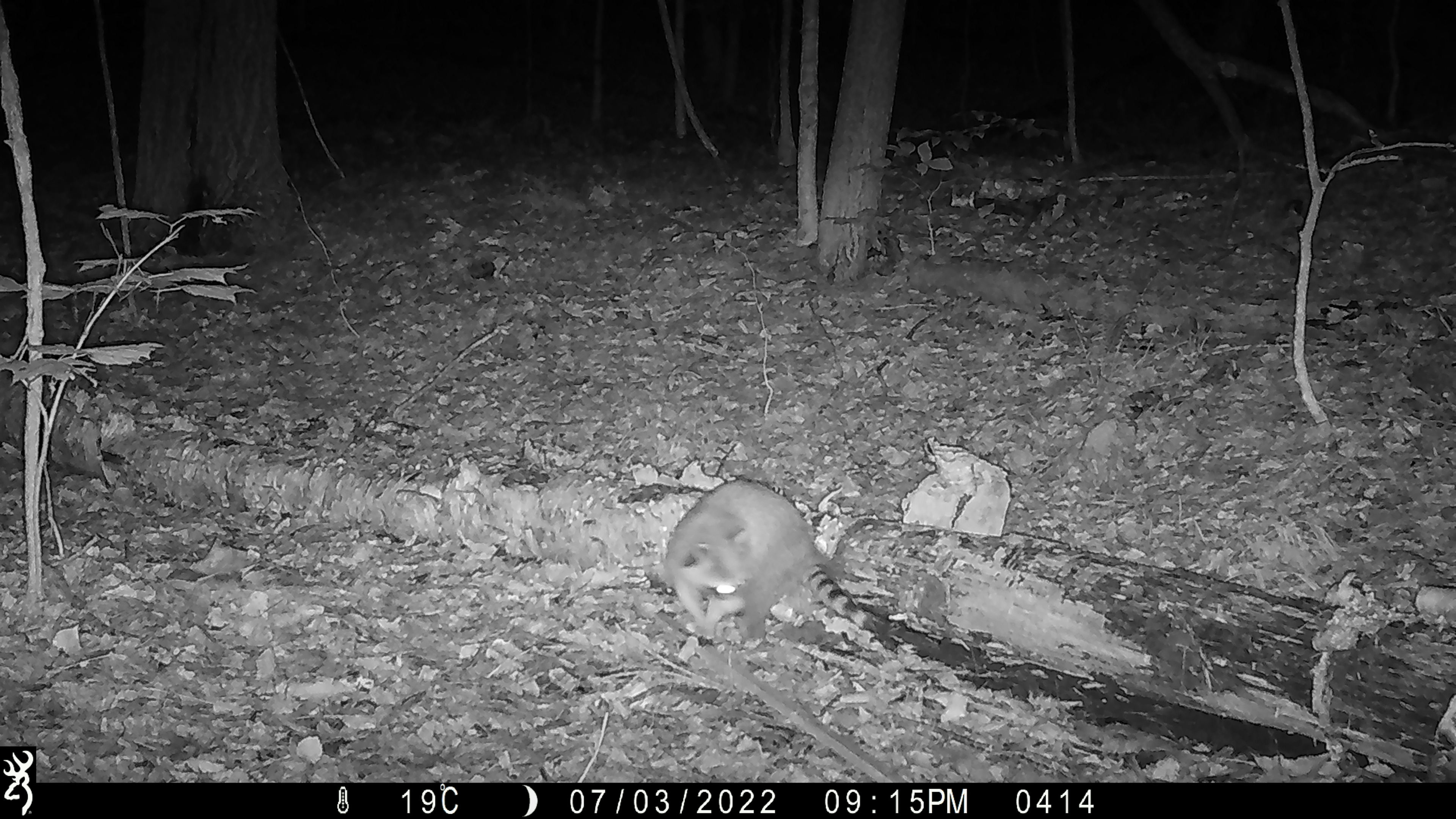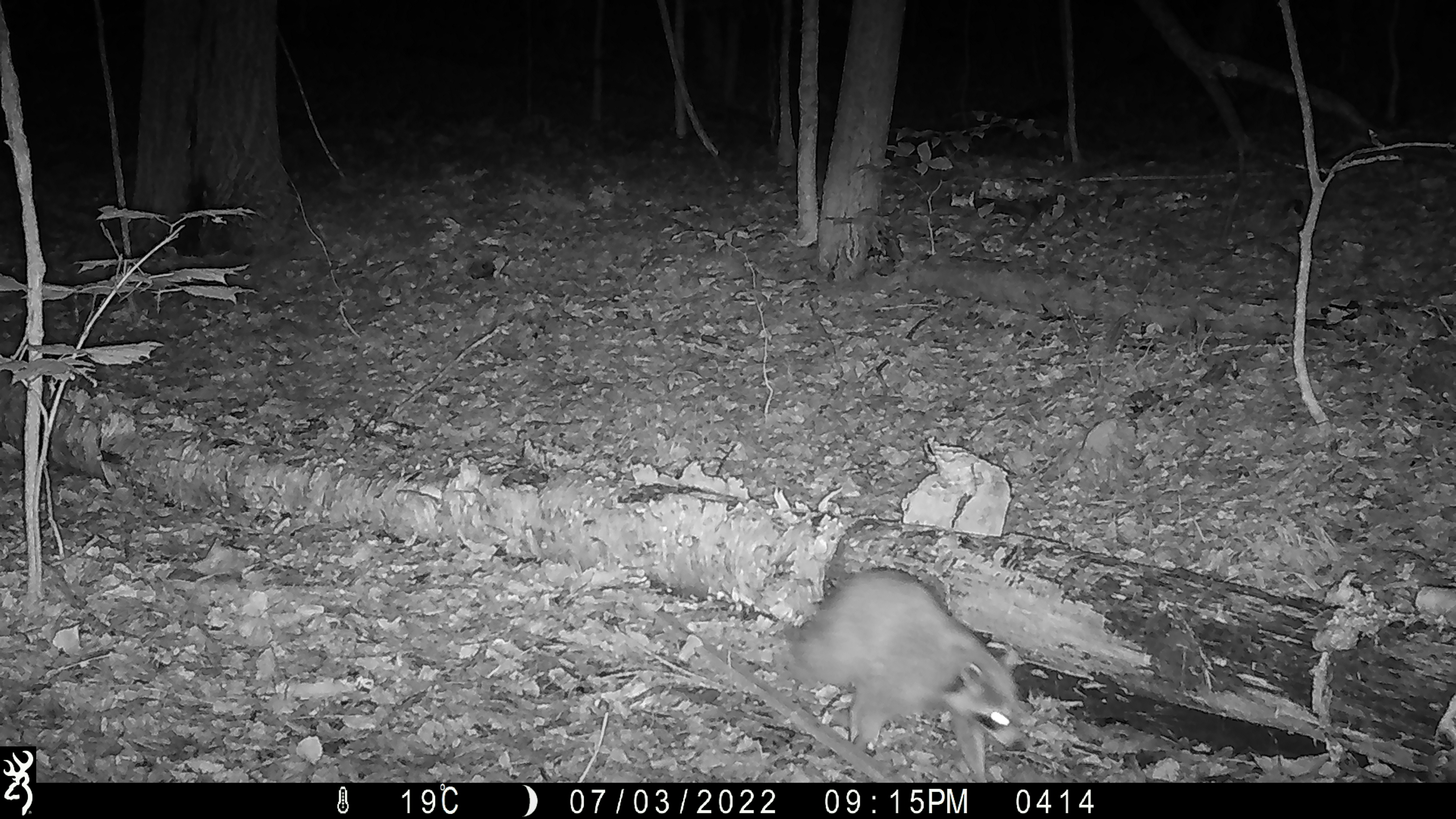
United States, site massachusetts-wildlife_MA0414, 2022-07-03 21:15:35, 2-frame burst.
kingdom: Animalia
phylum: Chordata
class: Mammalia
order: Carnivora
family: Procyonidae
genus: Procyon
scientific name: Procyon lotor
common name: raccoon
Raccoon (Procyon lotor).